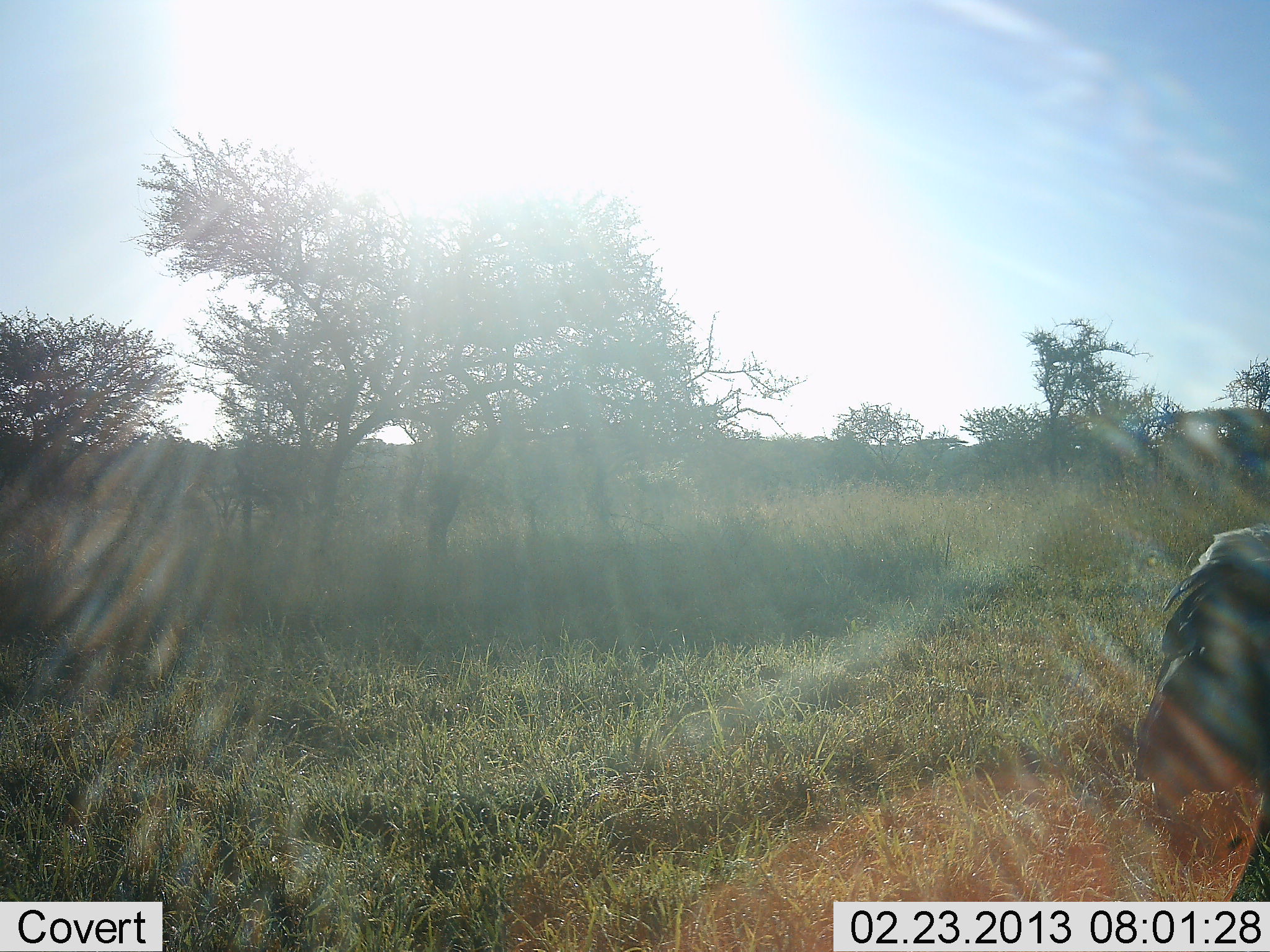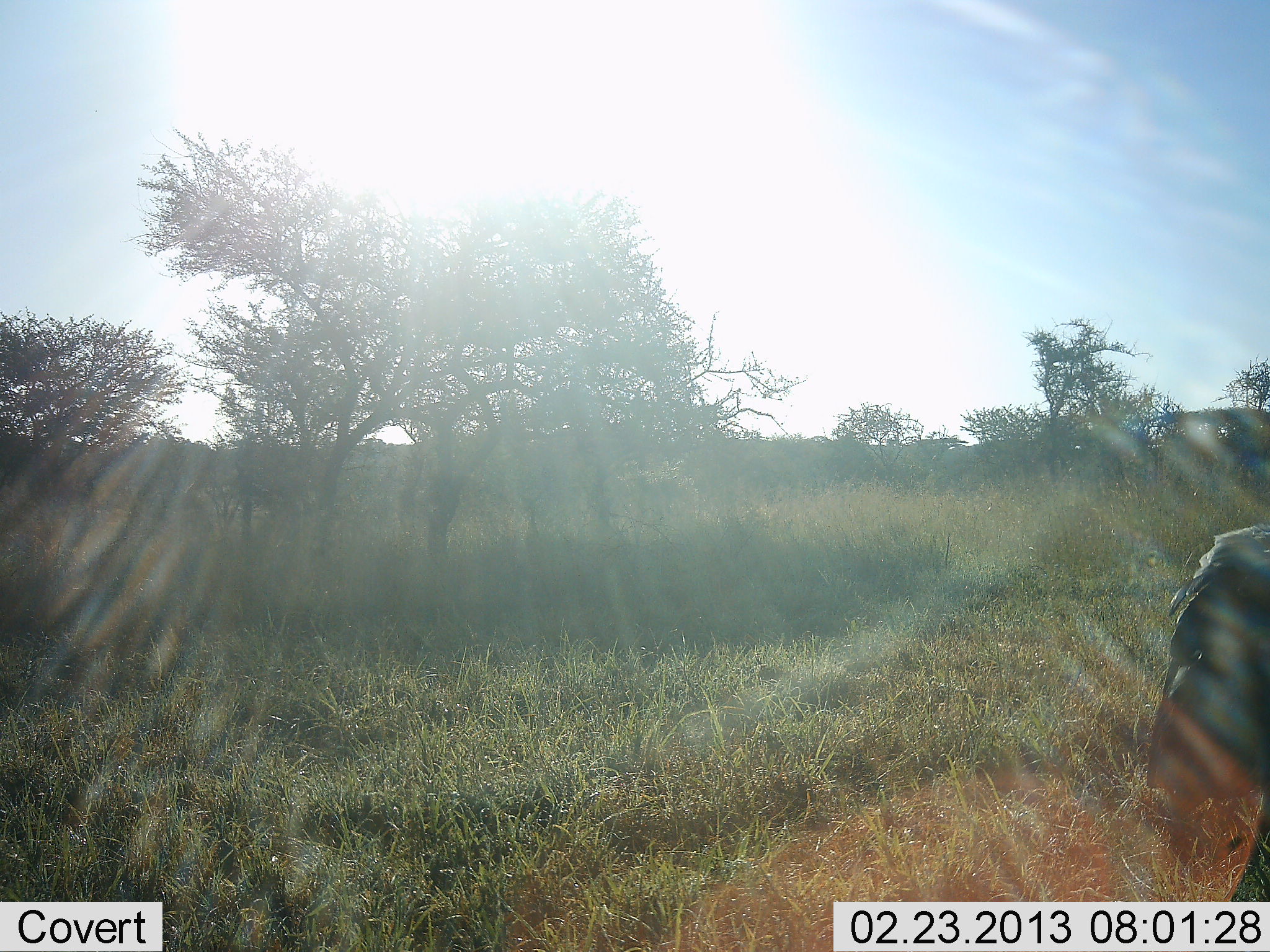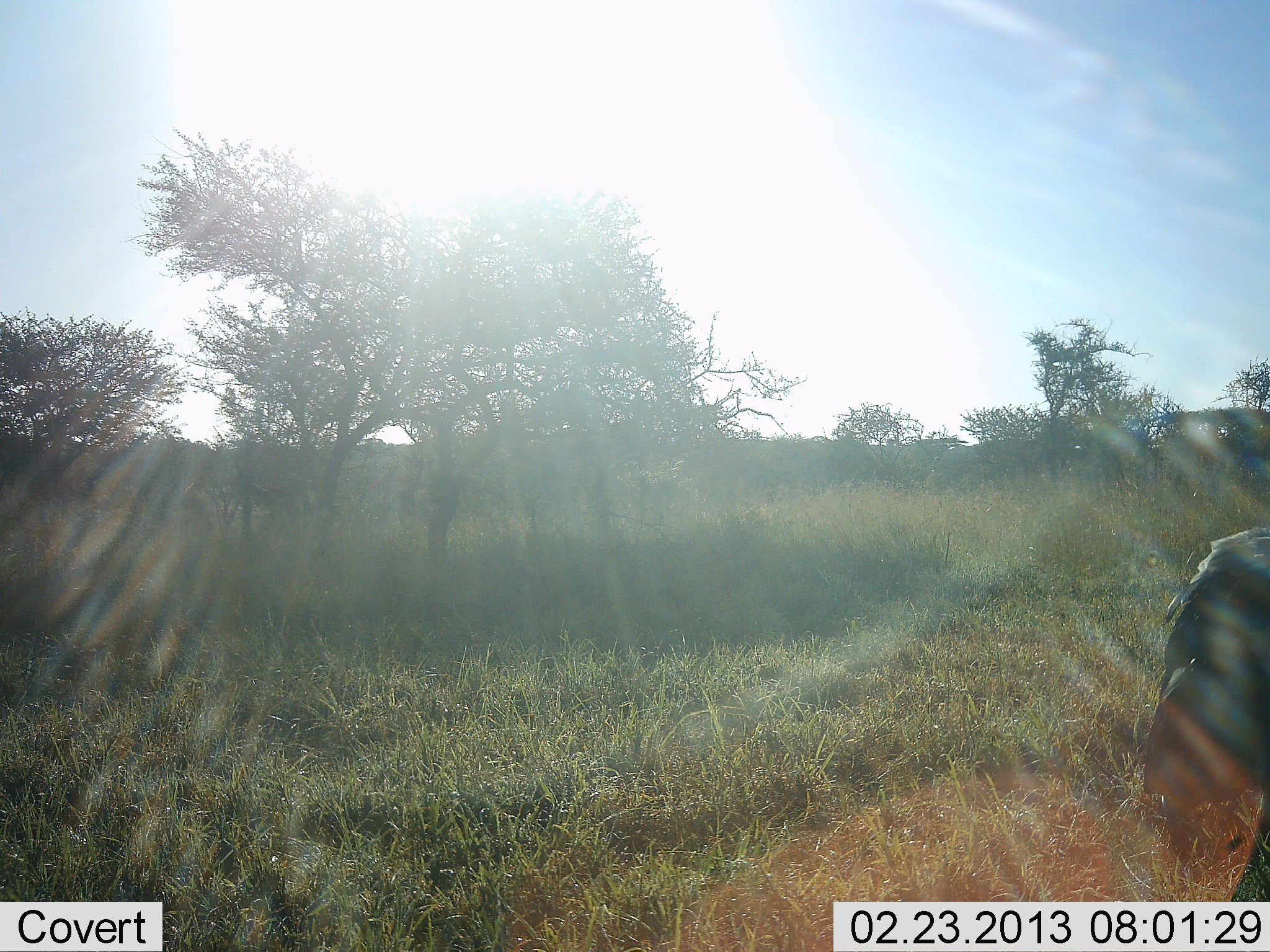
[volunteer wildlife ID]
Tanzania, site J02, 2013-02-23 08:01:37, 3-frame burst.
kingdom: Animalia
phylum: Chordata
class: Aves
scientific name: Aves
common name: bird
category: otherbird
Otherbird (bird) (Aves), count 1. Behavior (volunteer vote fractions): standing 100%, resting 0%, moving 0%, interacting 0%. Young present (vote fraction): 0%. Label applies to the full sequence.